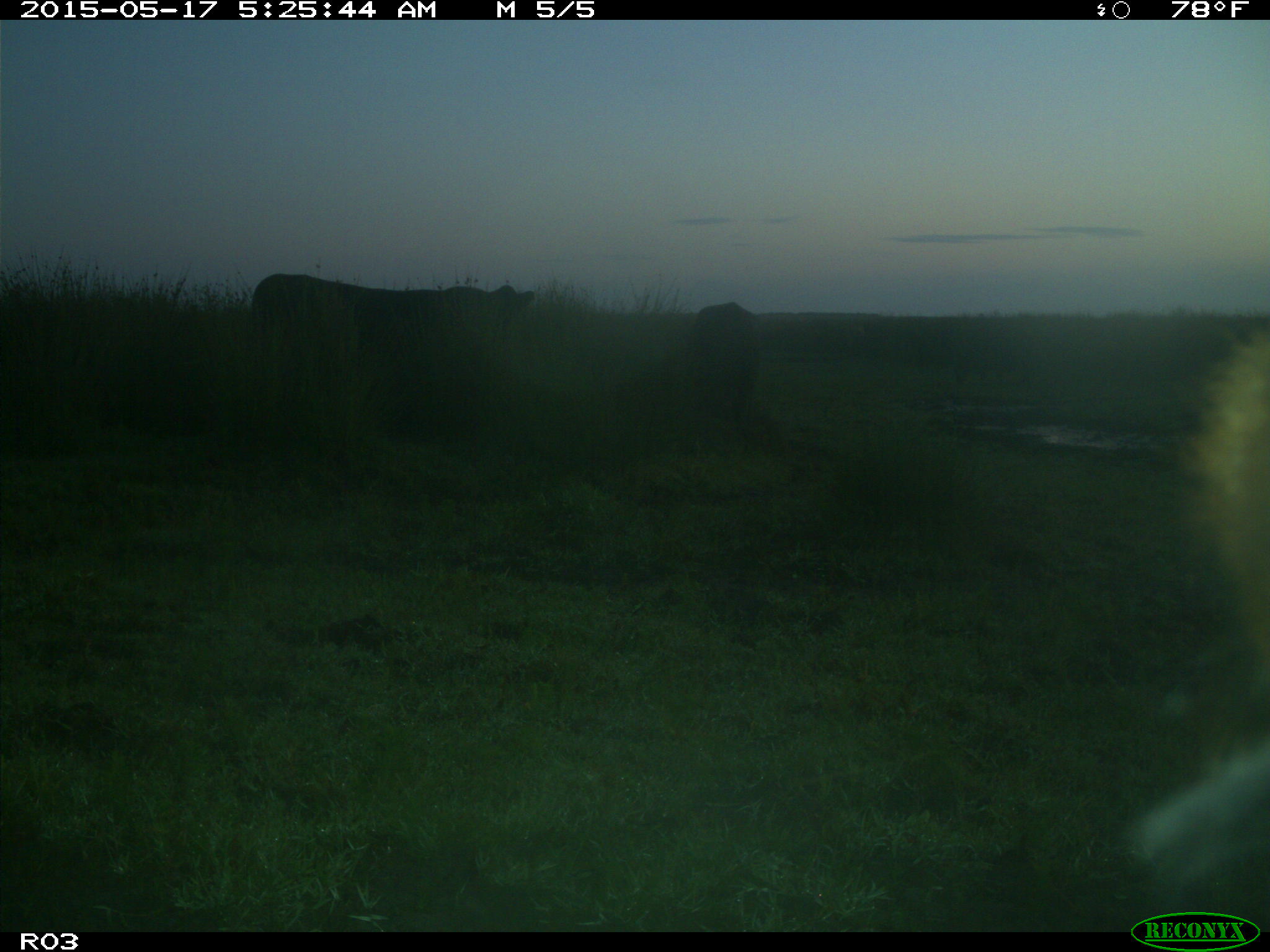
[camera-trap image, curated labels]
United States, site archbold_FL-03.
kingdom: Animalia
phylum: Chordata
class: Mammalia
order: Artiodactyla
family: Bovidae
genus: Bos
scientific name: Bos taurus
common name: domestic cow